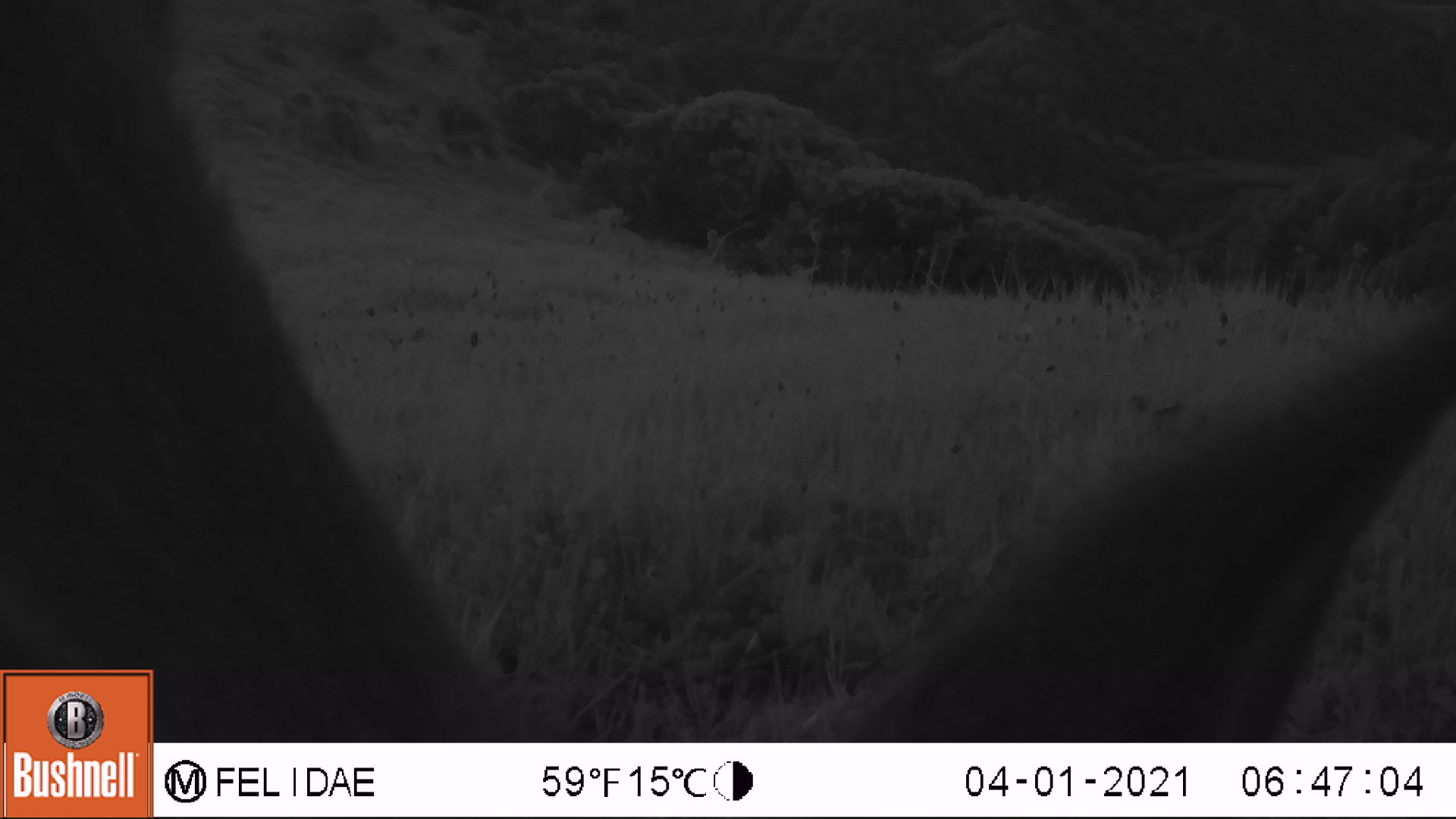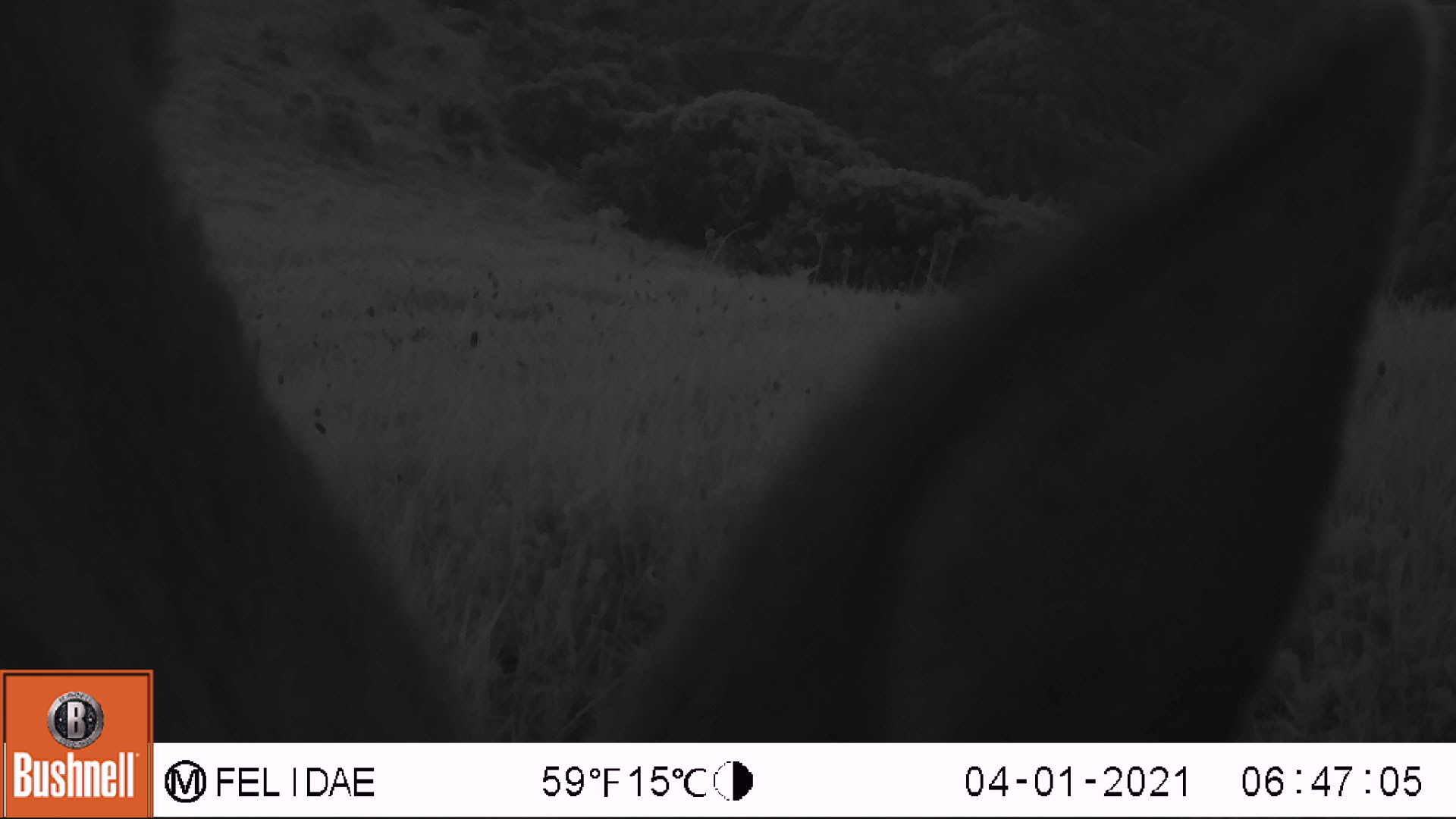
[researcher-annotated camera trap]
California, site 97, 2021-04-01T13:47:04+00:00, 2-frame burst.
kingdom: Animalia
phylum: Chordata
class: Mammalia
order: Artiodactyla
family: Cervidae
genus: Odocoileus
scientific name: Odocoileus hemionus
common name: mule deer